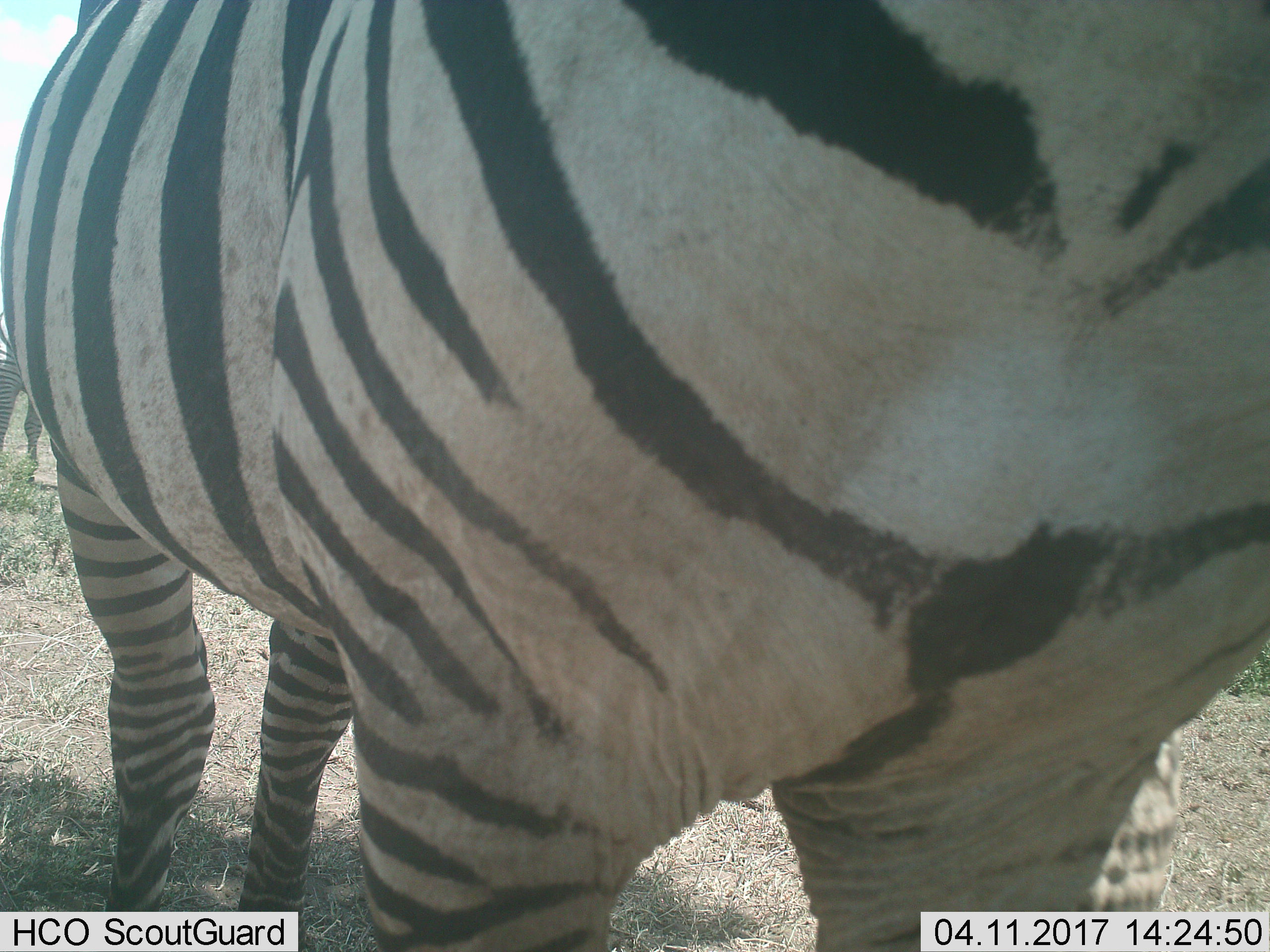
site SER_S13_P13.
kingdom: Animalia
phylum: Chordata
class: Mammalia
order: Perissodactyla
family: Equidae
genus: Equus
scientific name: Equus quagga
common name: plains zebra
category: zebraplains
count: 2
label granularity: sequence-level